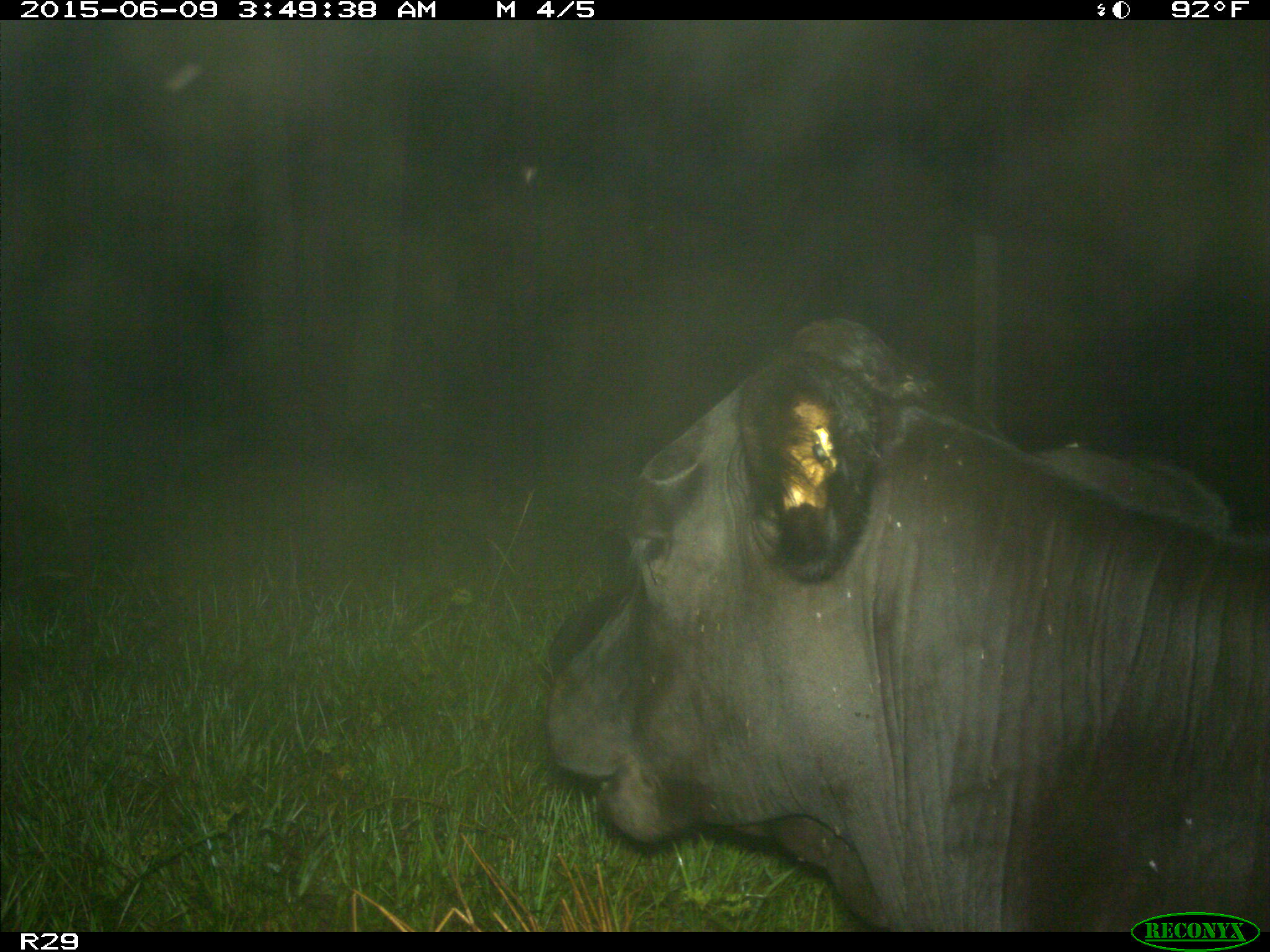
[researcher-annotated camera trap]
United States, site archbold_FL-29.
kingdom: Animalia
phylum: Chordata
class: Mammalia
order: Artiodactyla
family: Bovidae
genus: Bos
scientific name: Bos taurus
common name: domestic cow